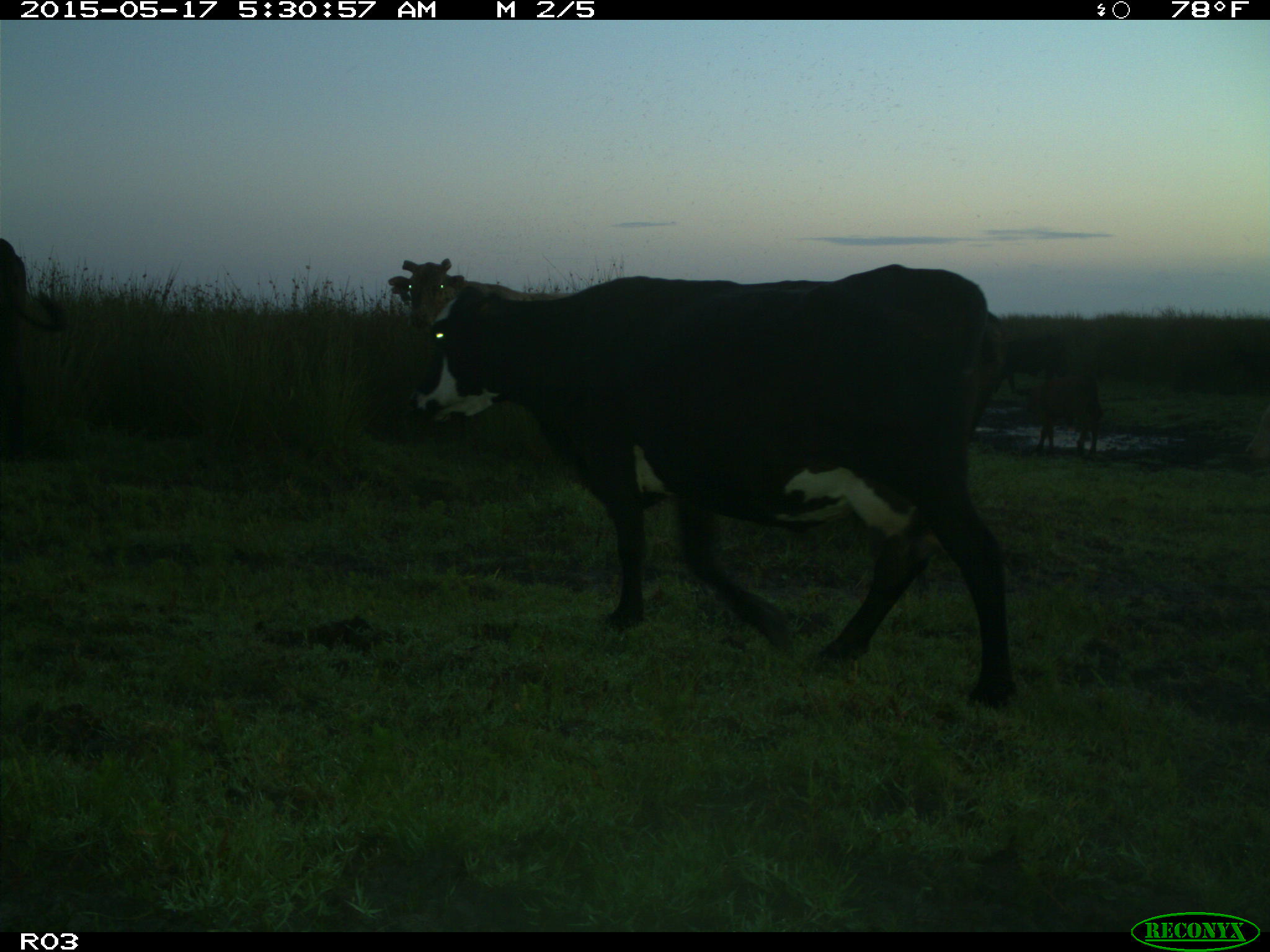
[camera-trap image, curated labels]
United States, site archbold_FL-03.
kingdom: Animalia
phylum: Chordata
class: Mammalia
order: Artiodactyla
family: Bovidae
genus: Bos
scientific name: Bos taurus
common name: domestic cow